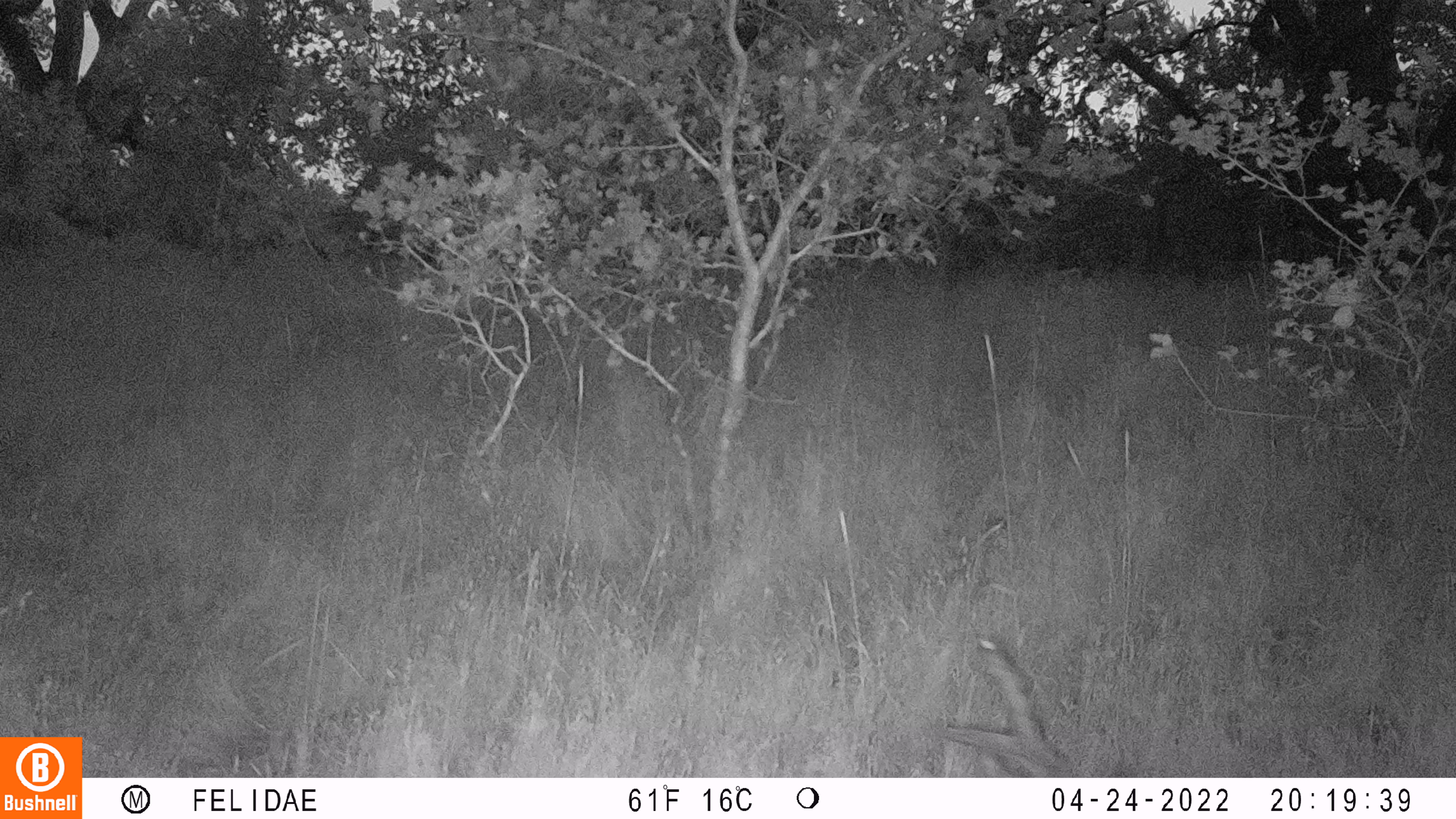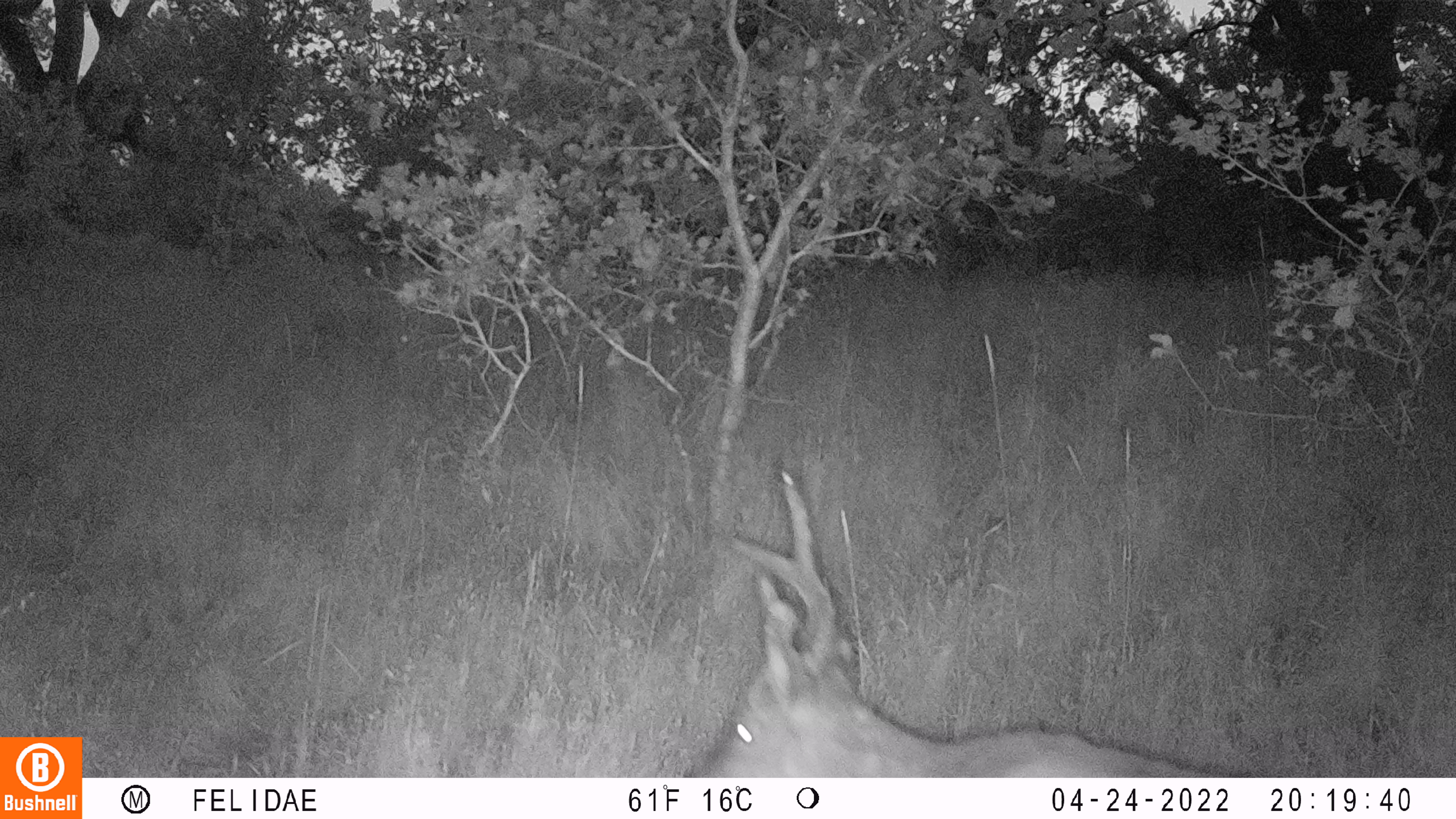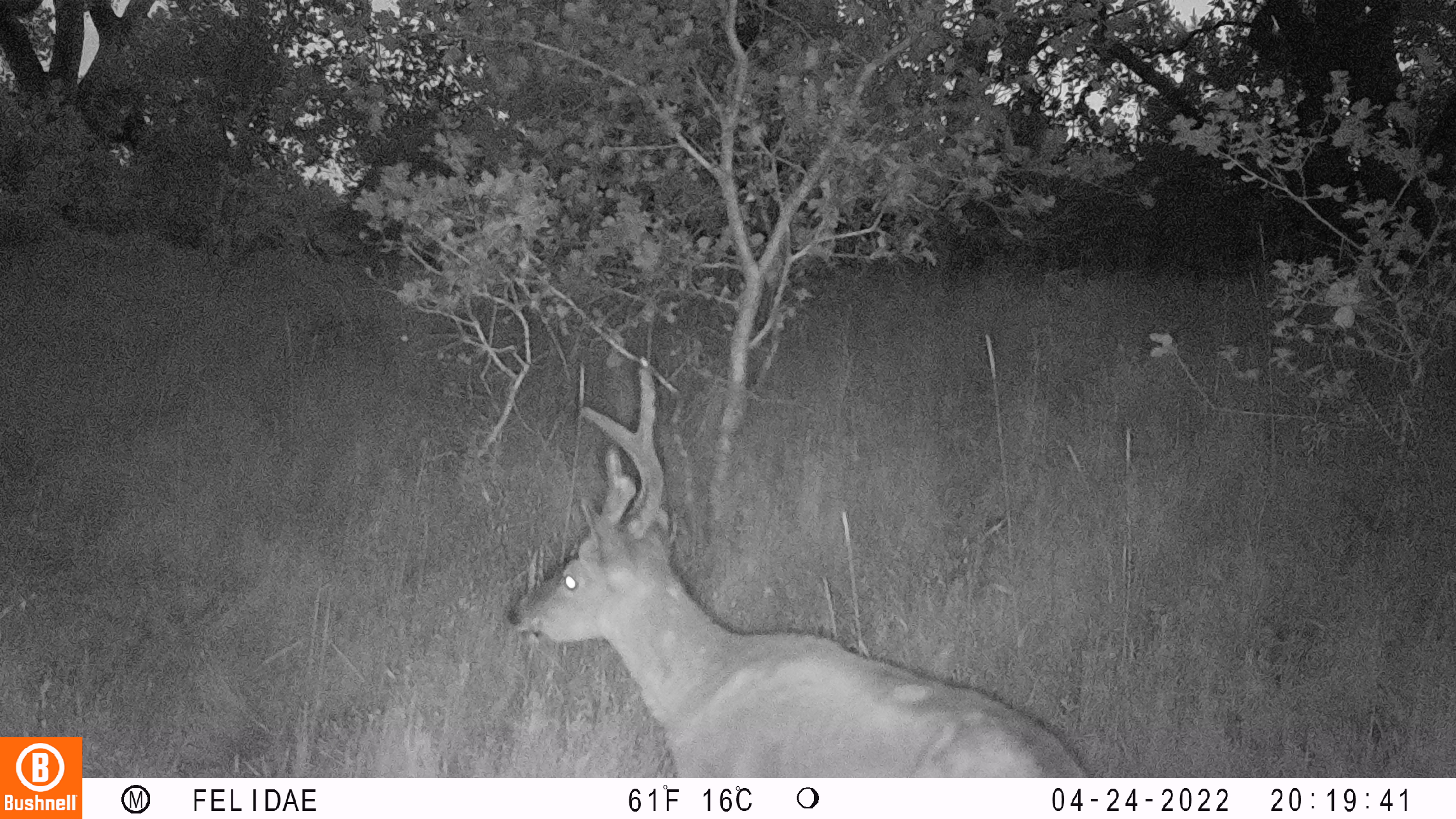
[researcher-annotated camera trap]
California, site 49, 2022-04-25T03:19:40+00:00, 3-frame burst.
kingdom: Animalia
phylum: Chordata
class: Mammalia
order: Artiodactyla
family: Cervidae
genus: Odocoileus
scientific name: Odocoileus hemionus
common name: mule deer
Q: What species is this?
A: Mule deer (Odocoileus hemionus).